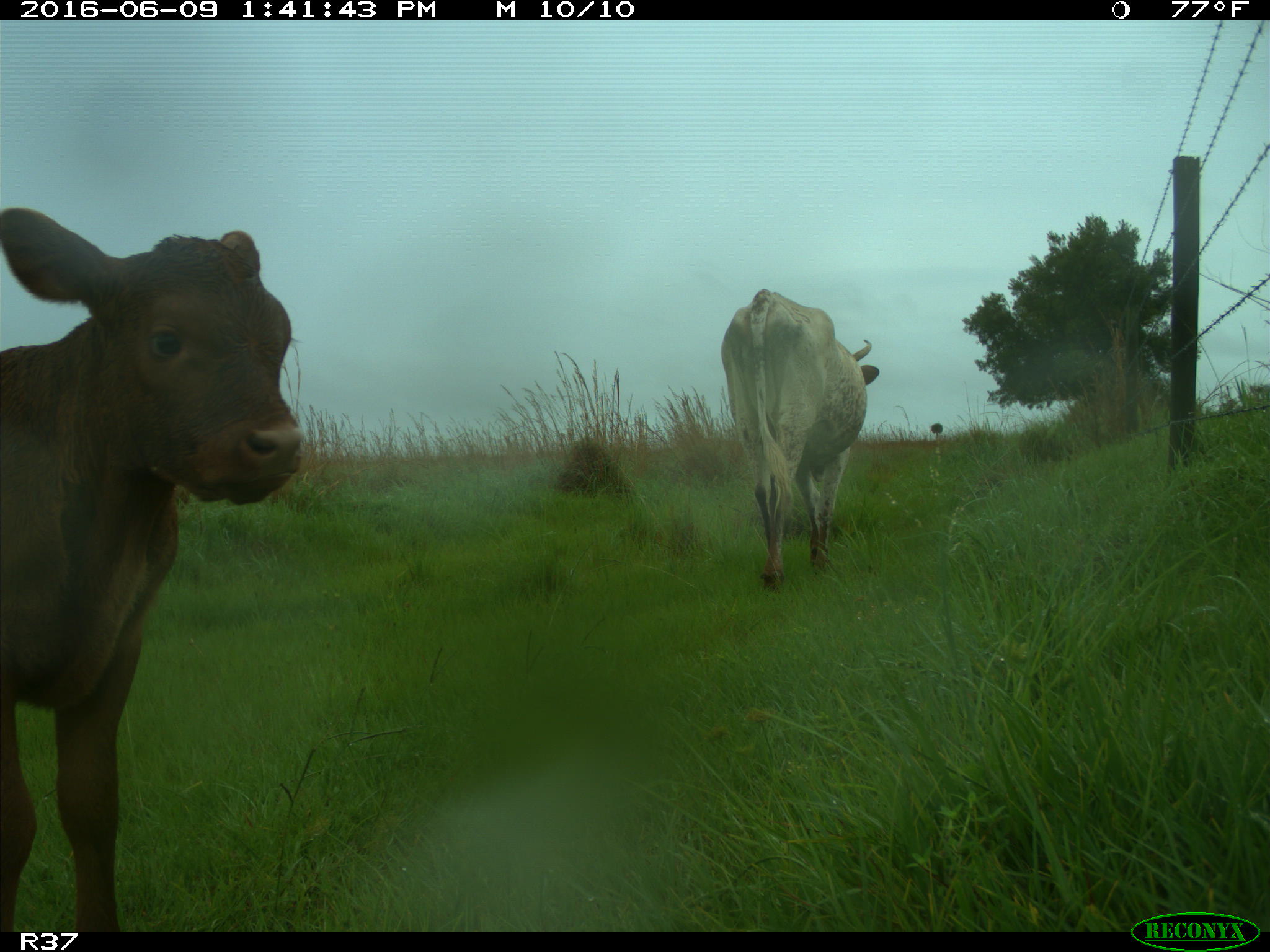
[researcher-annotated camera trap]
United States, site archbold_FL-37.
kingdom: Animalia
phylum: Chordata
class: Mammalia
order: Artiodactyla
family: Bovidae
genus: Bos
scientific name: Bos taurus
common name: domestic cow